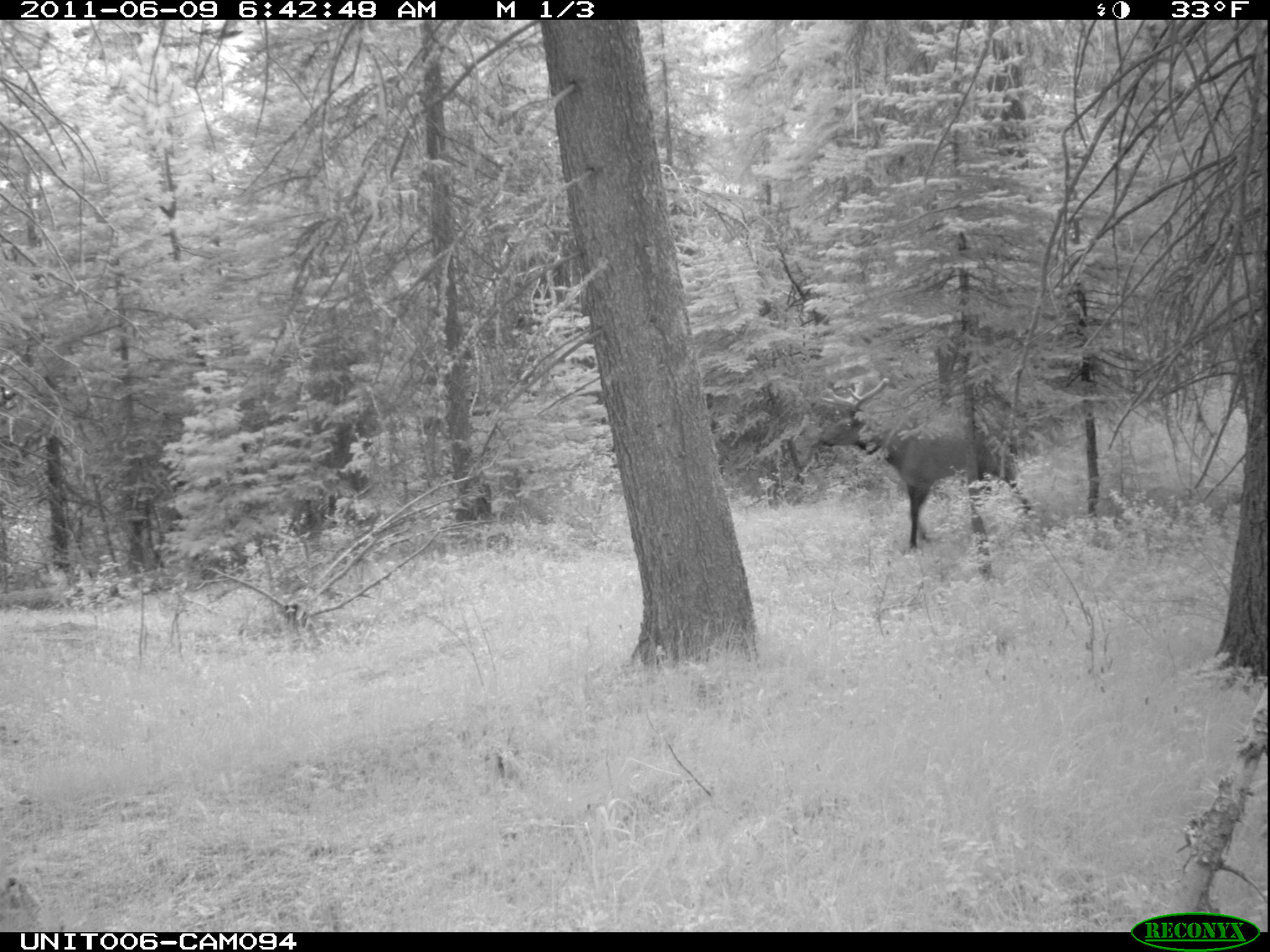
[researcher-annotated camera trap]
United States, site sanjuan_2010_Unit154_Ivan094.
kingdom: Animalia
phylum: Chordata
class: Mammalia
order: Artiodactyla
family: Cervidae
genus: Cervus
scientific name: Cervus elaphus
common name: red deer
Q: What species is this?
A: Cervus elaphus (red deer).